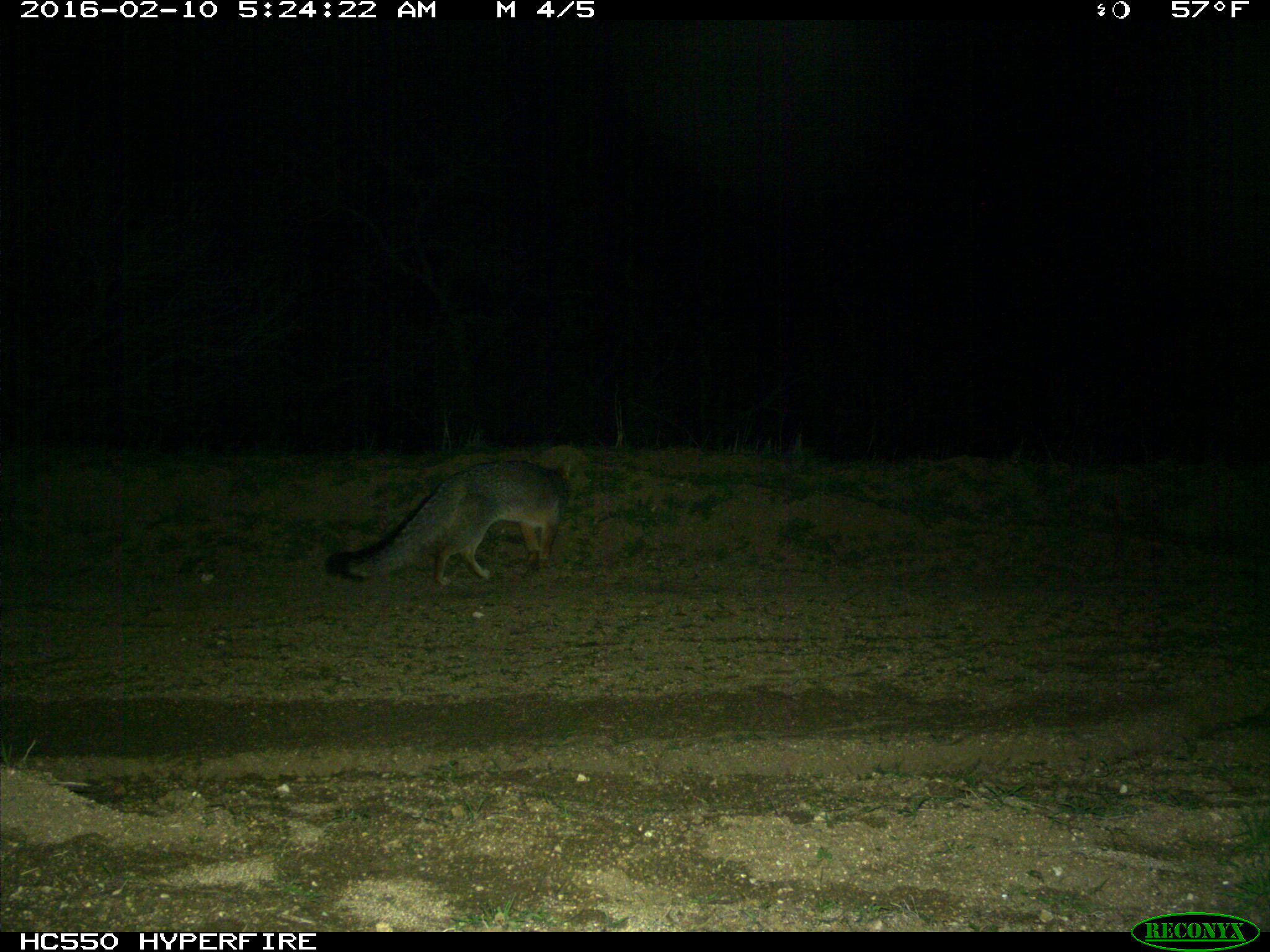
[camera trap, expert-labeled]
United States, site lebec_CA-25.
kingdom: Animalia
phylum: Chordata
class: Mammalia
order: Carnivora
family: Canidae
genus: Urocyon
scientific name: Urocyon cinereoargenteus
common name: gray fox